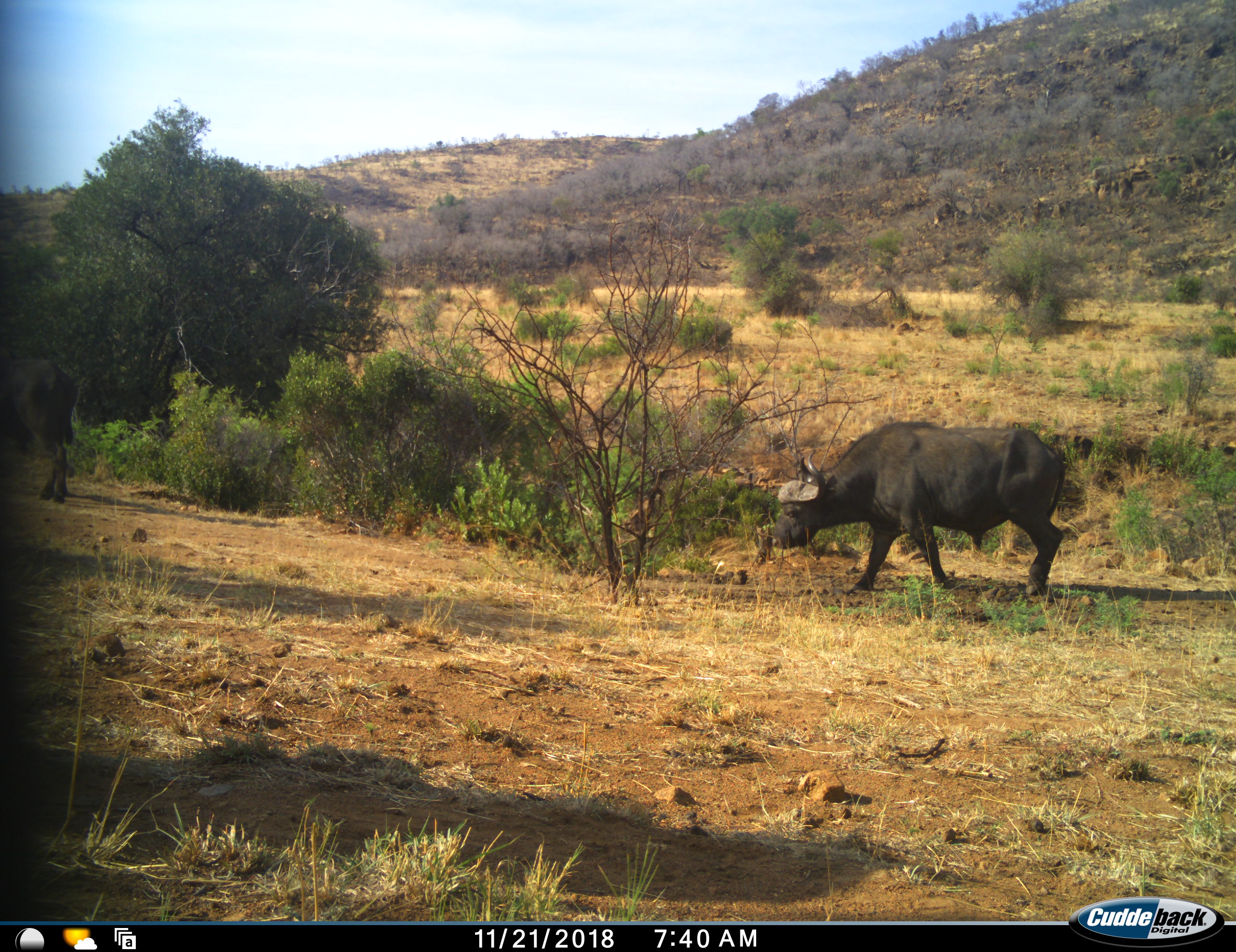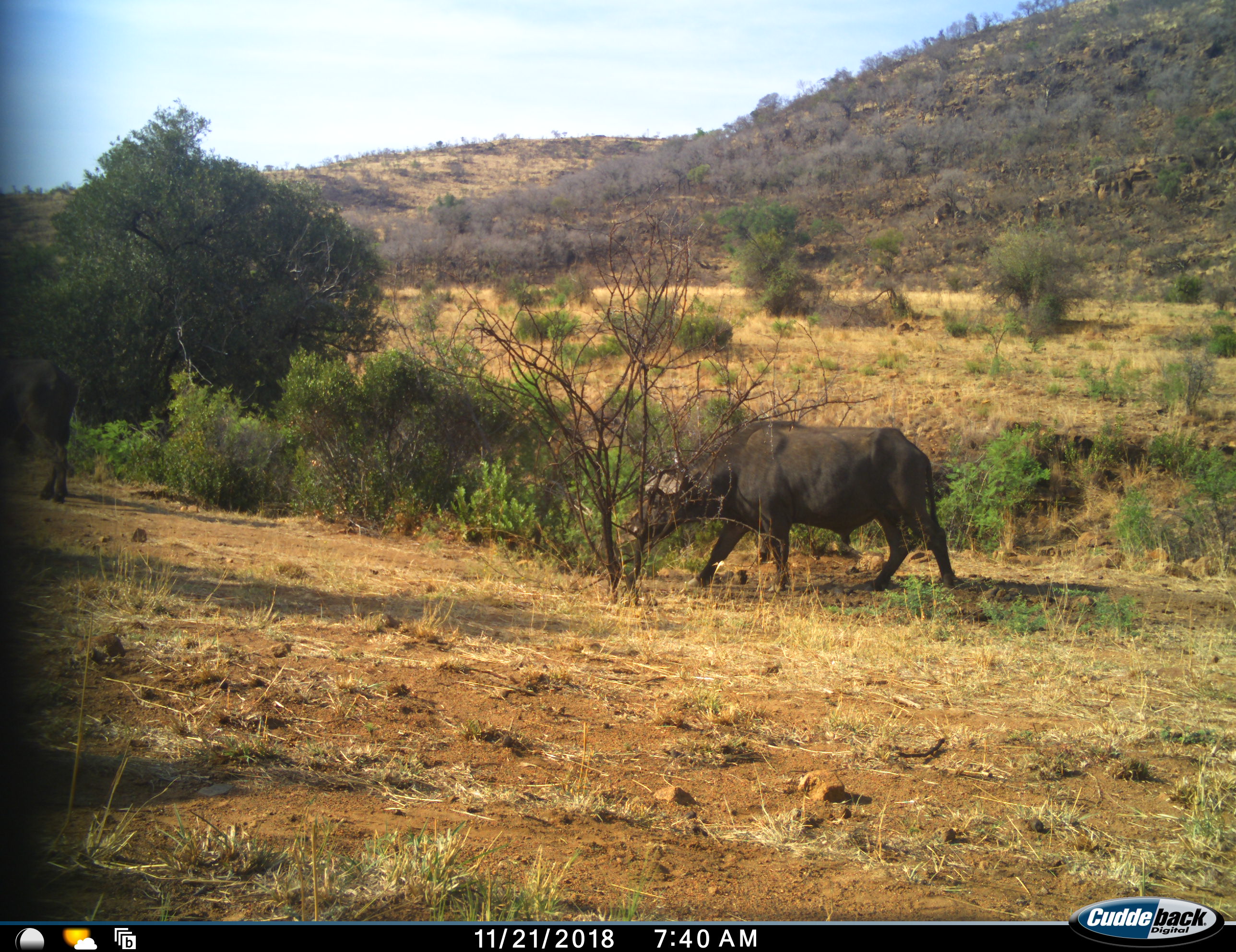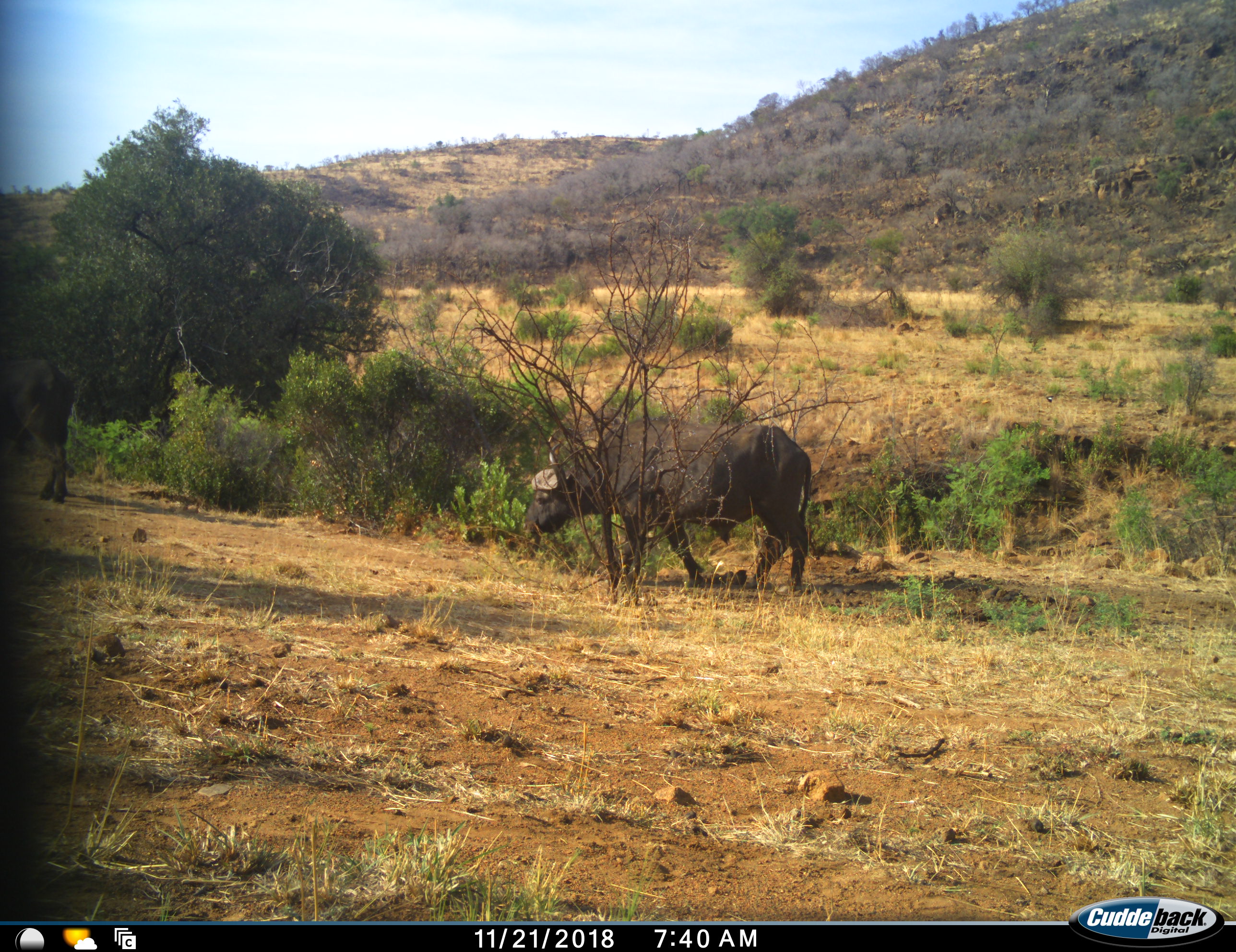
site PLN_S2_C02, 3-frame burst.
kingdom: Animalia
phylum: Chordata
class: Mammalia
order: Artiodactyla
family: Bovidae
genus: Syncerus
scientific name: Syncerus caffer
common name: african buffalo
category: buffalo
Buffalo (african buffalo) (Syncerus caffer), count 1. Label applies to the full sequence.